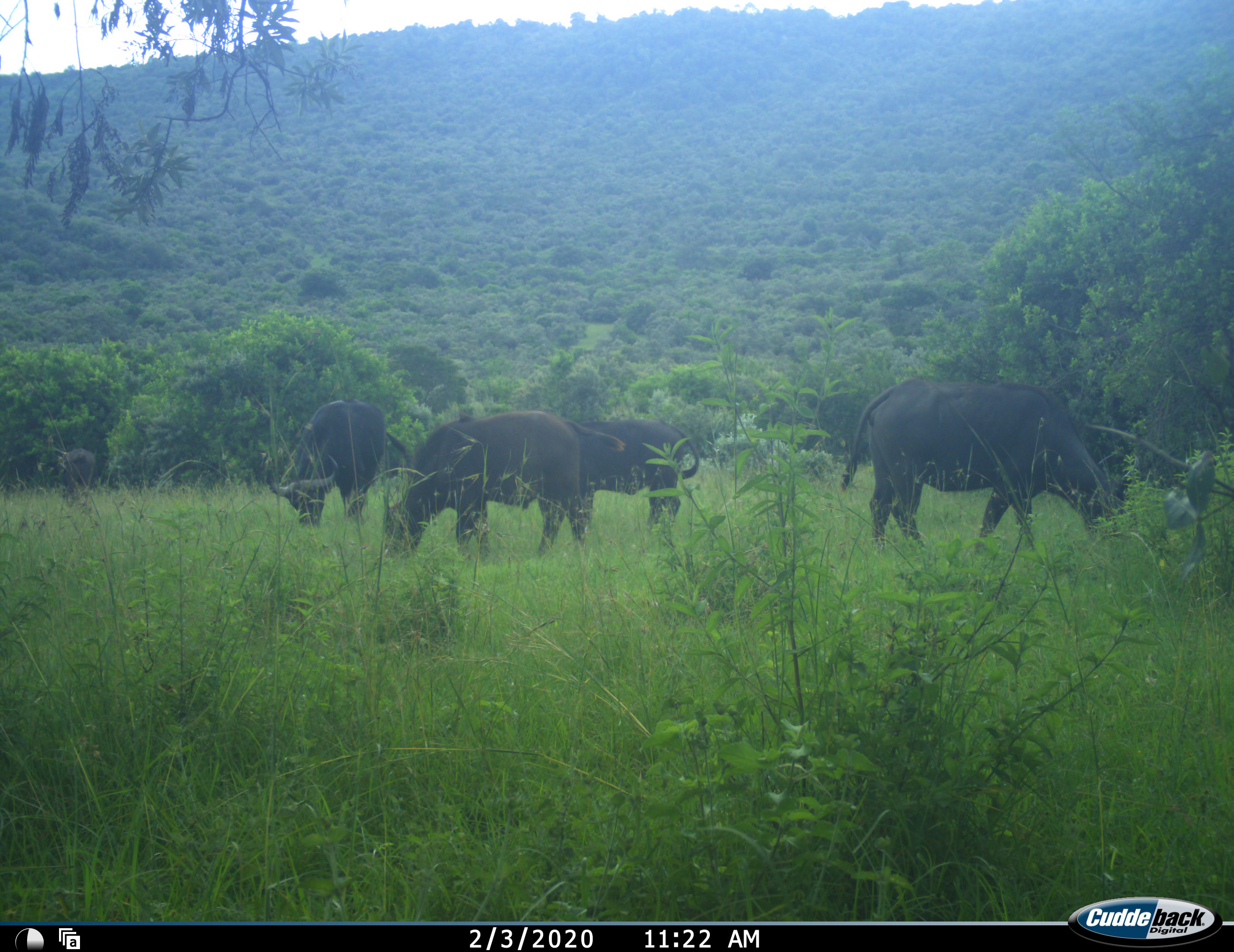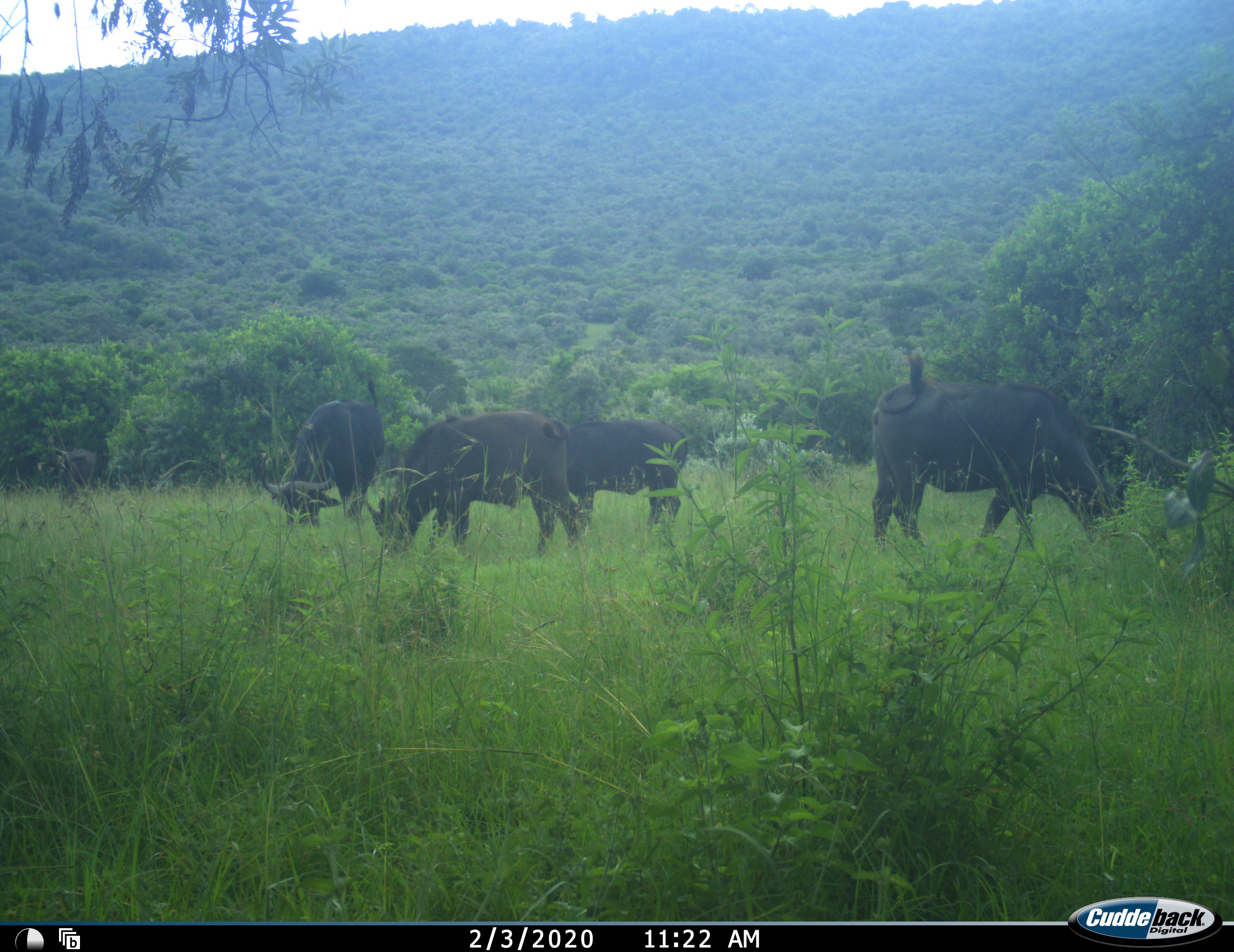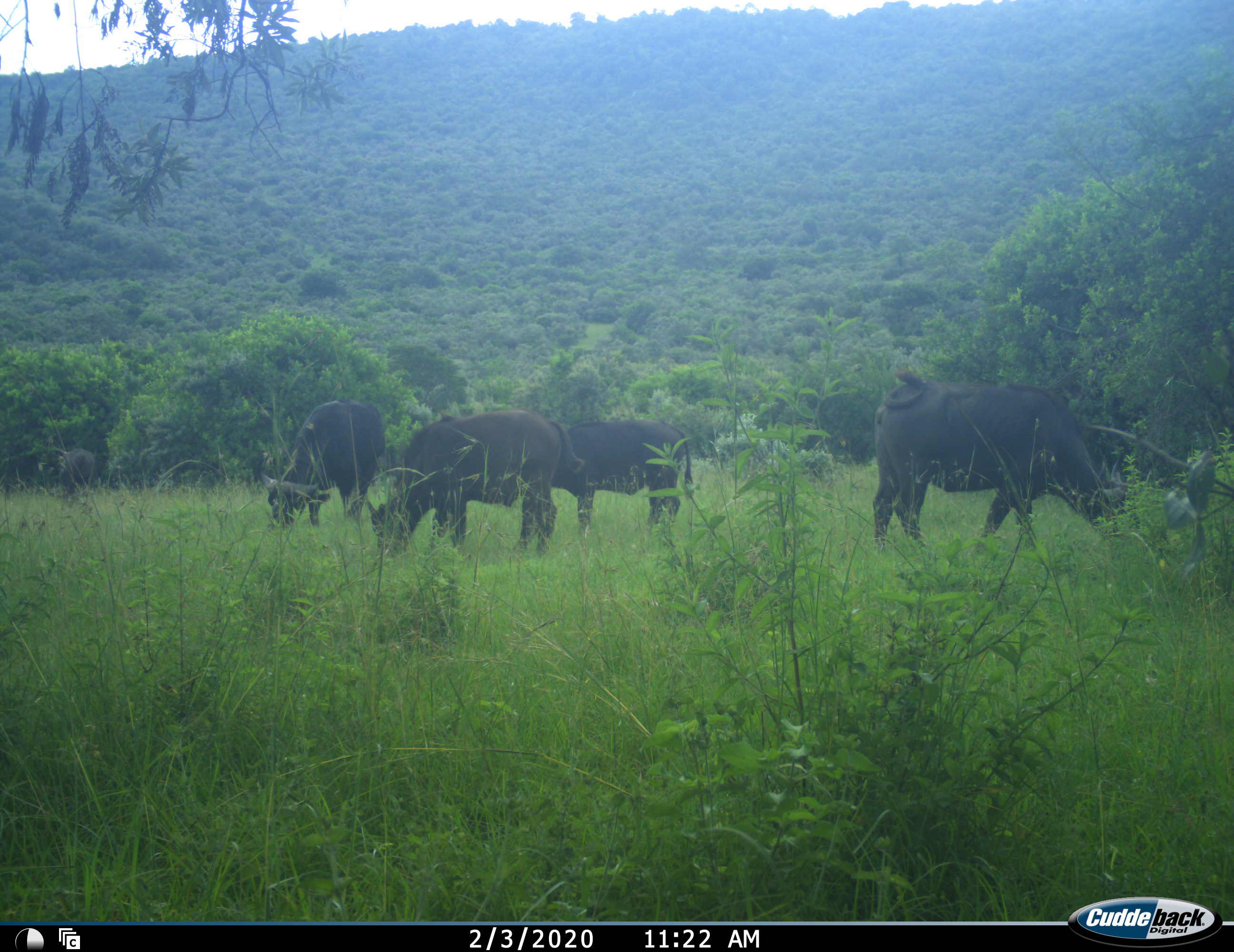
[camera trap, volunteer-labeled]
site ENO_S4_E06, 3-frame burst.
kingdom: Animalia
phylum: Chordata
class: Mammalia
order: Artiodactyla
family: Bovidae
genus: Syncerus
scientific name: Syncerus caffer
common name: african buffalo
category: buffalo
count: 5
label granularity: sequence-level